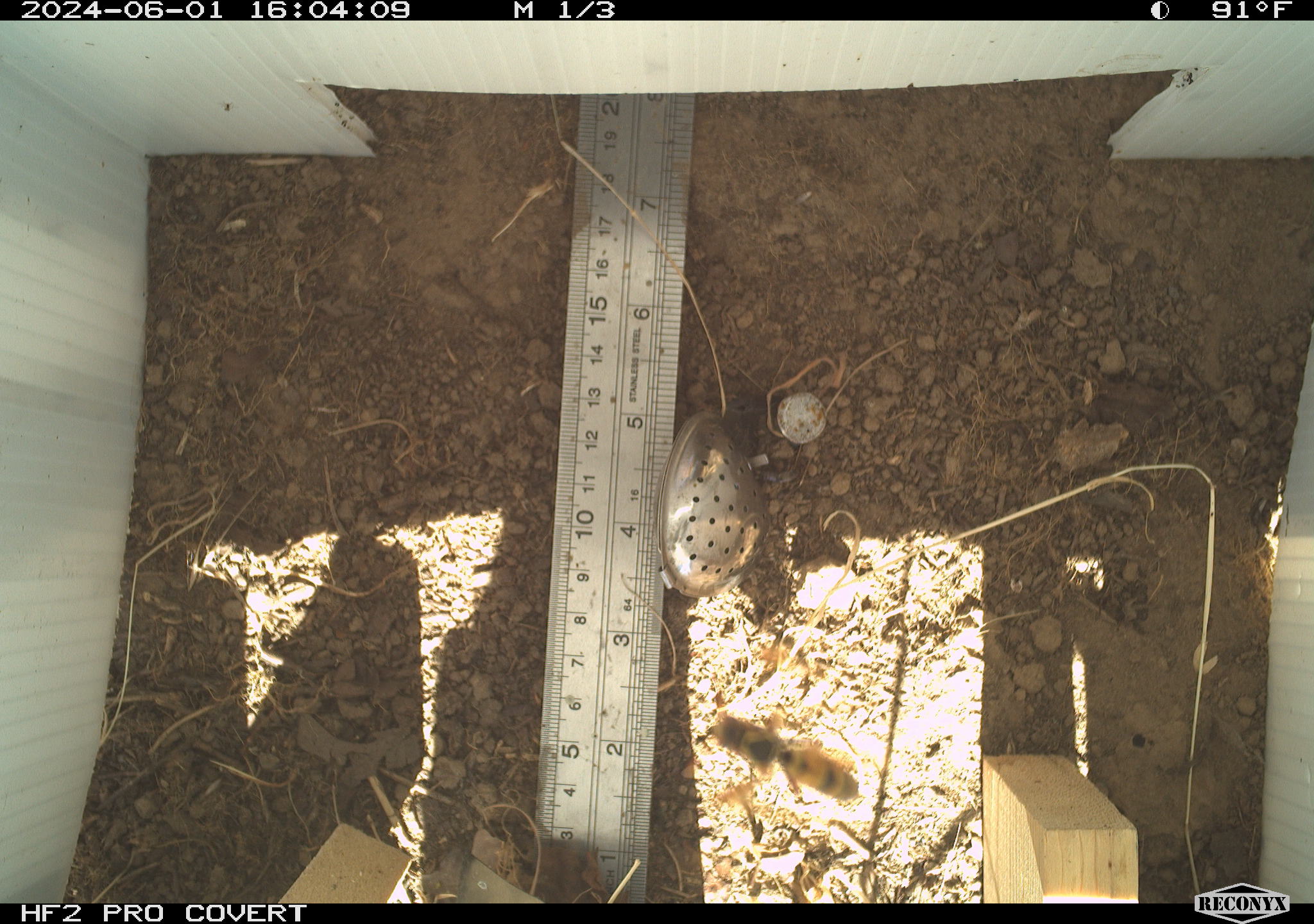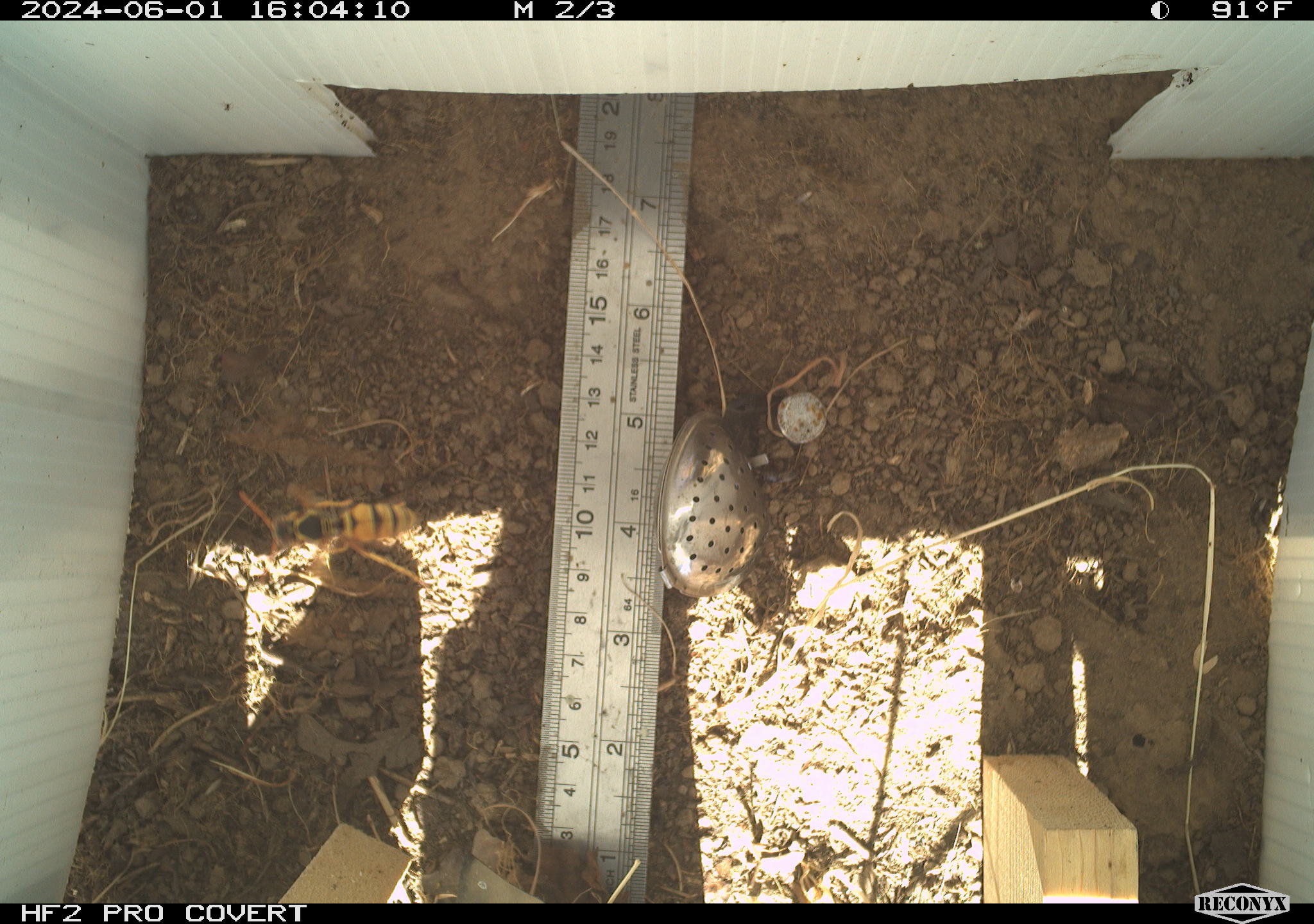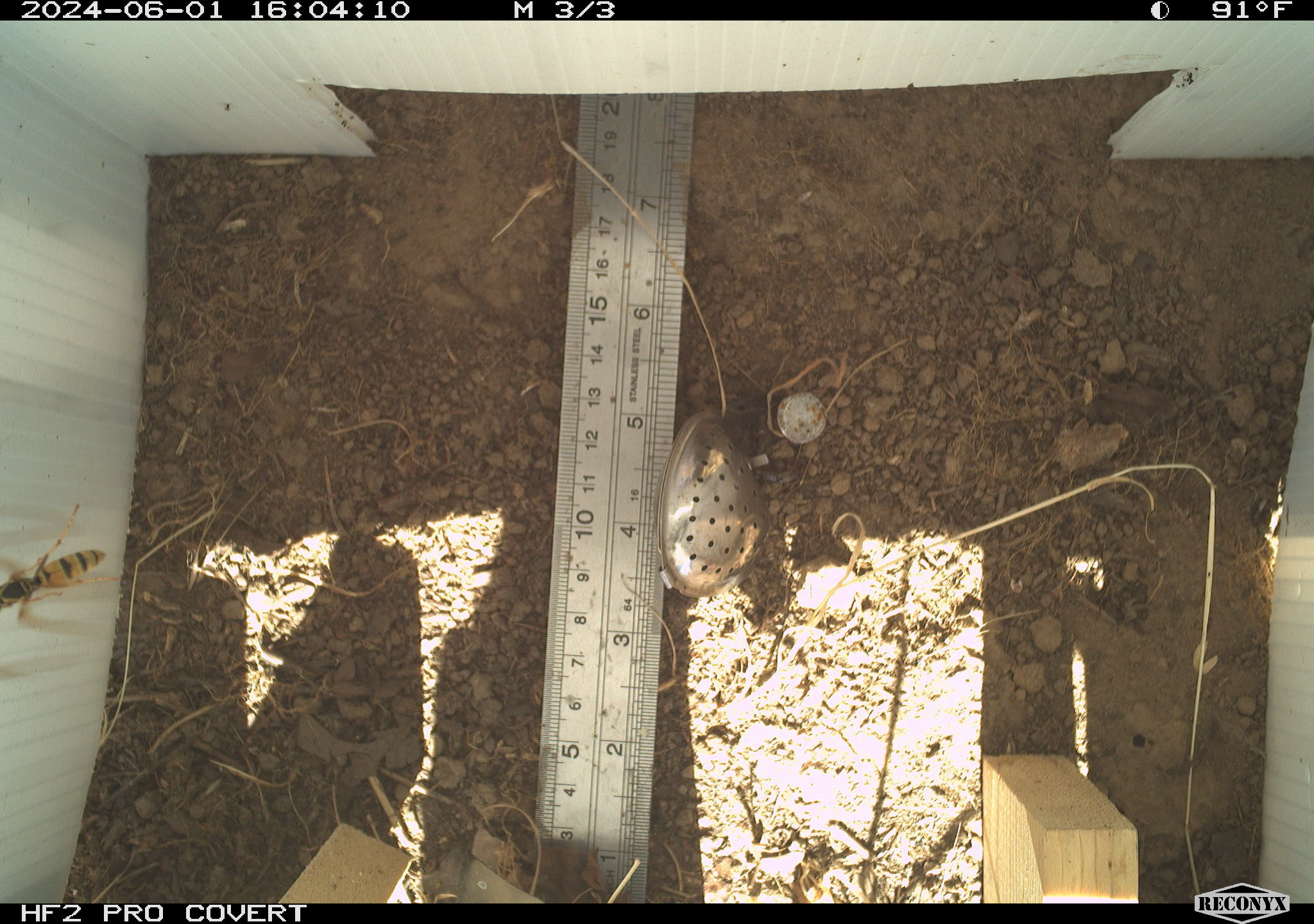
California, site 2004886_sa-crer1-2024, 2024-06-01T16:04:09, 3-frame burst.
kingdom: Animalia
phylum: Arthropoda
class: Insecta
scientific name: Insecta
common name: insect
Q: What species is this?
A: Insect (Insecta).